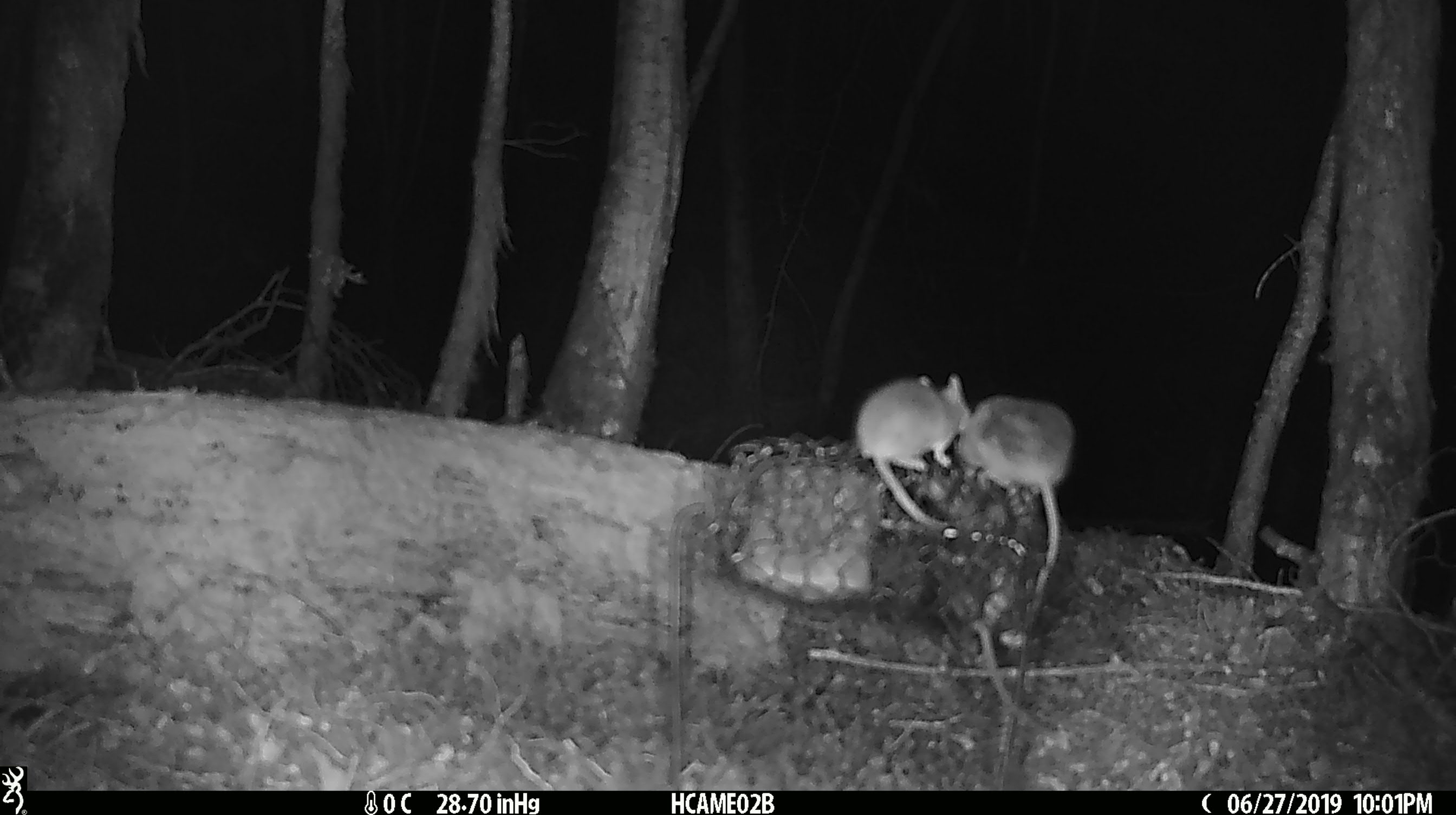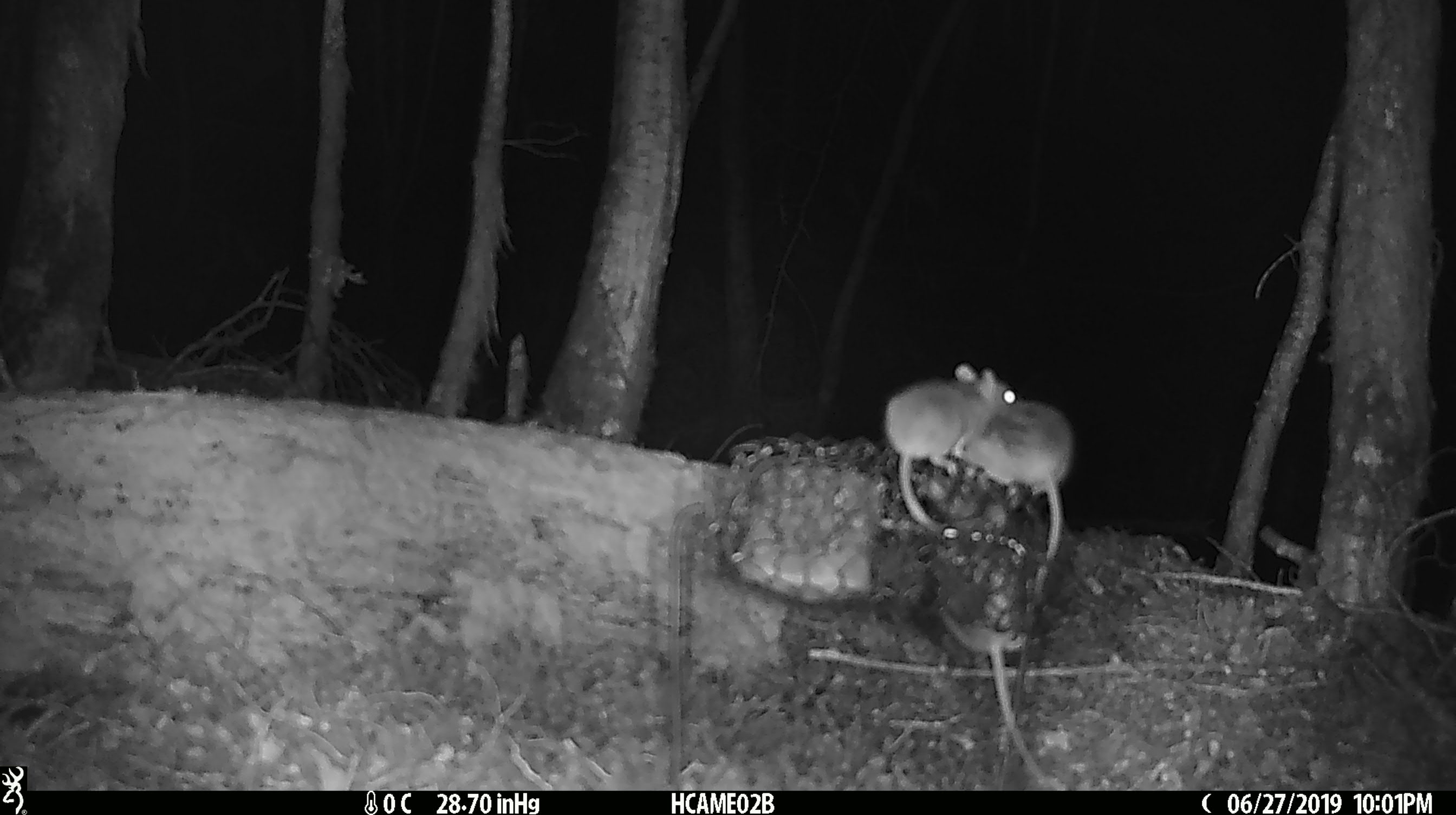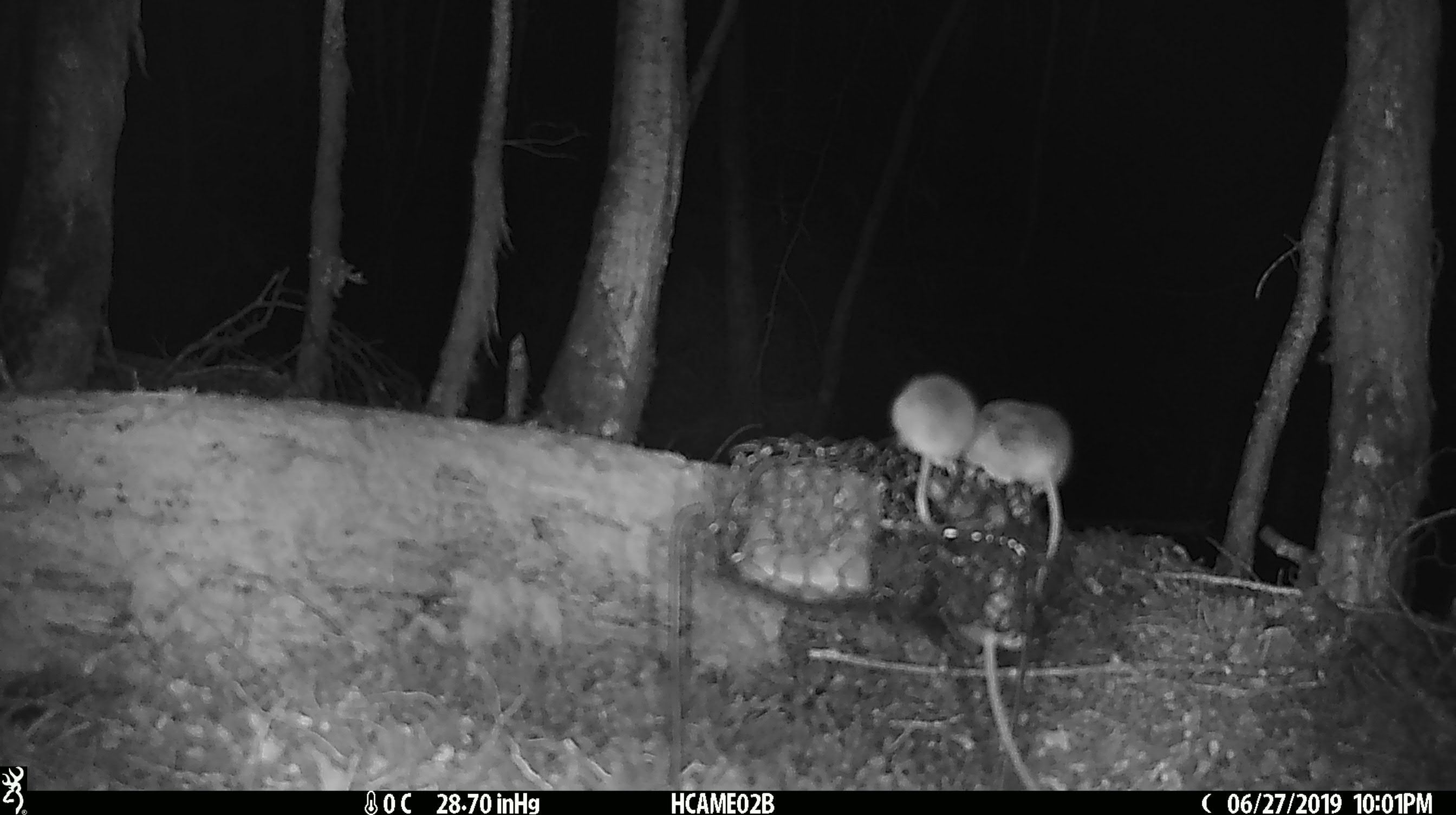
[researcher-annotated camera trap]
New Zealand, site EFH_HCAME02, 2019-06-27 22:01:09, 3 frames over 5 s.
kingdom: Animalia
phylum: Chordata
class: Mammalia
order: Rodentia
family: Muridae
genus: Mus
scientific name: Mus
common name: mouse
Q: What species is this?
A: Mouse (Mus).